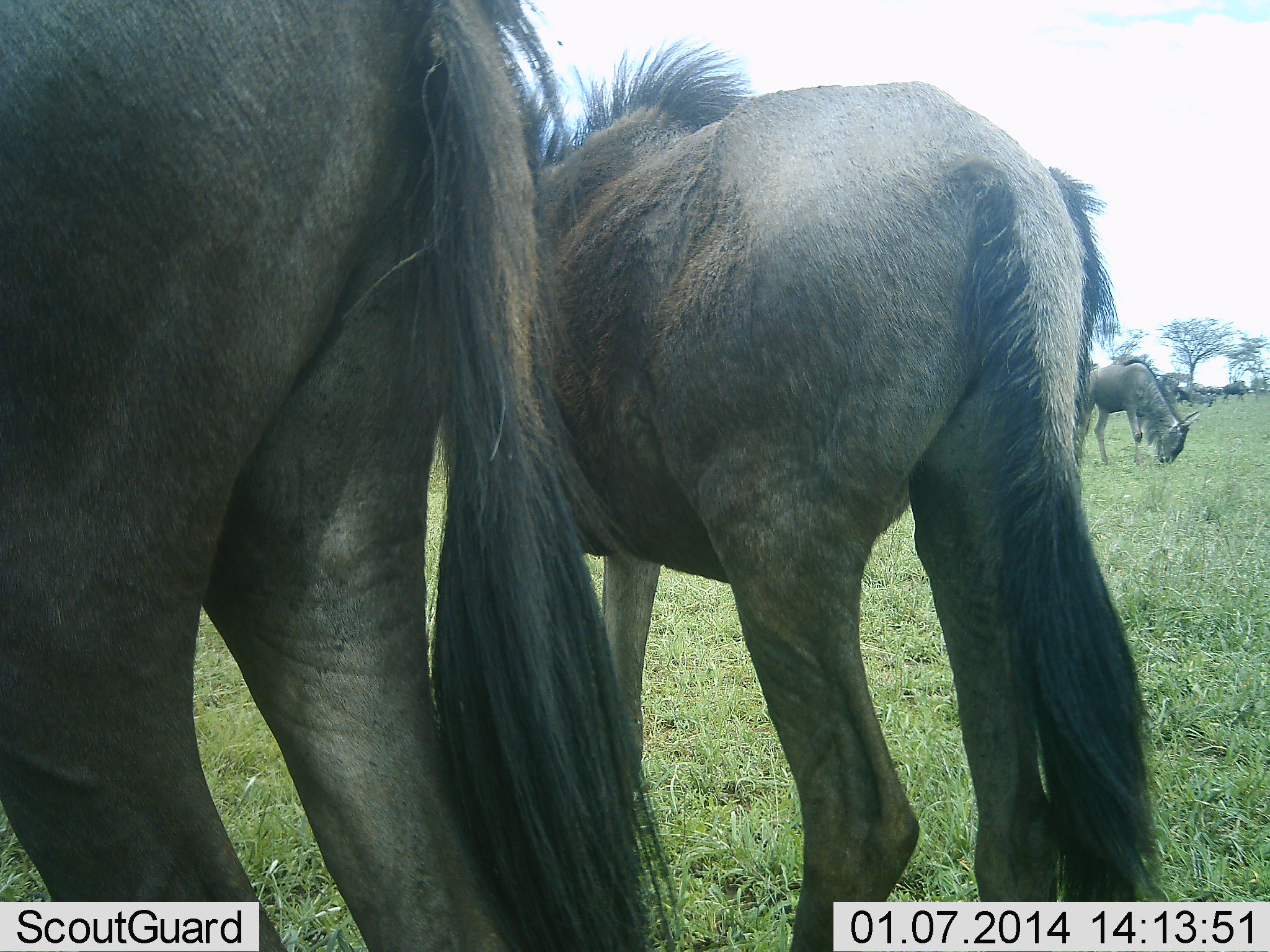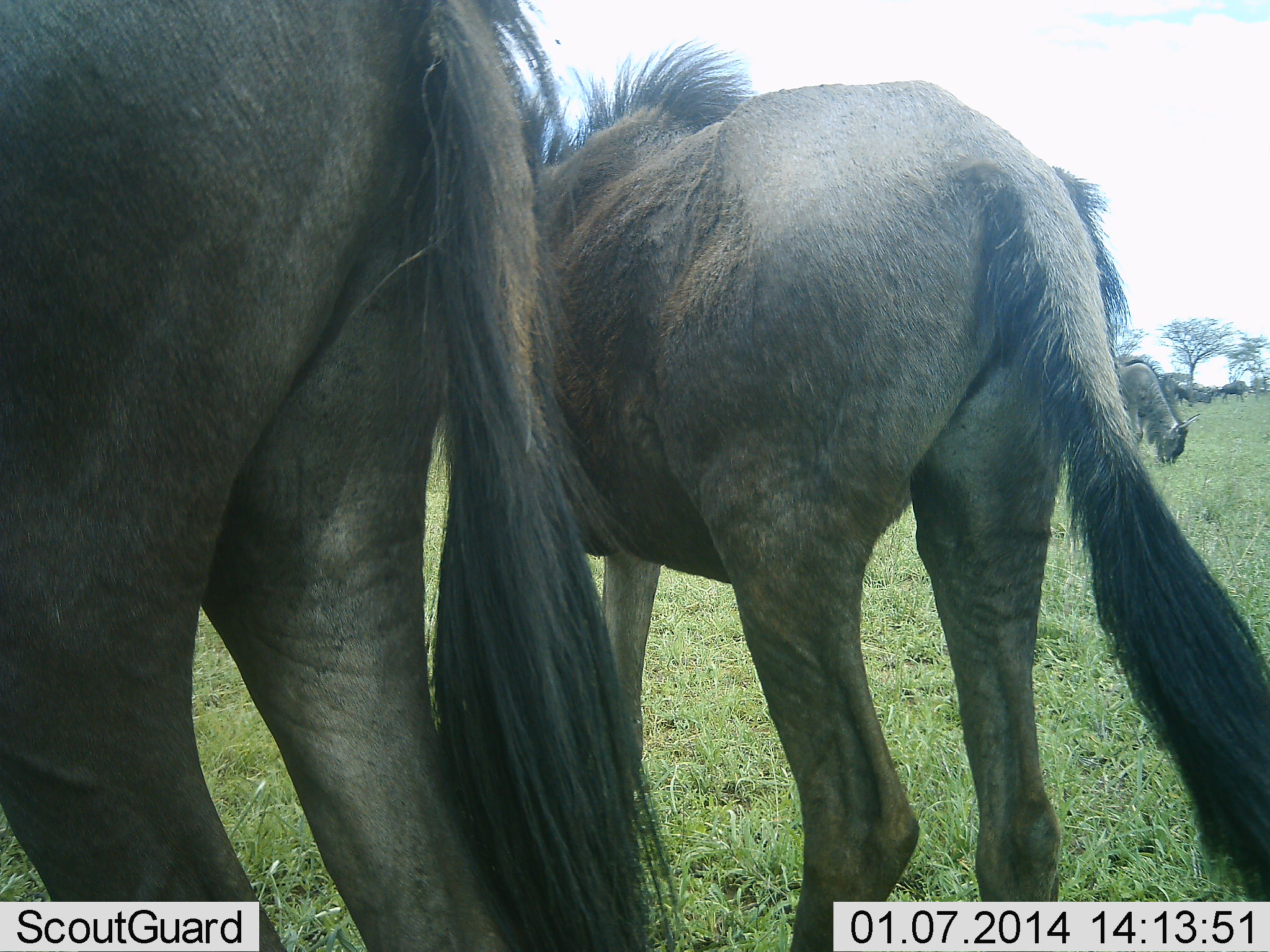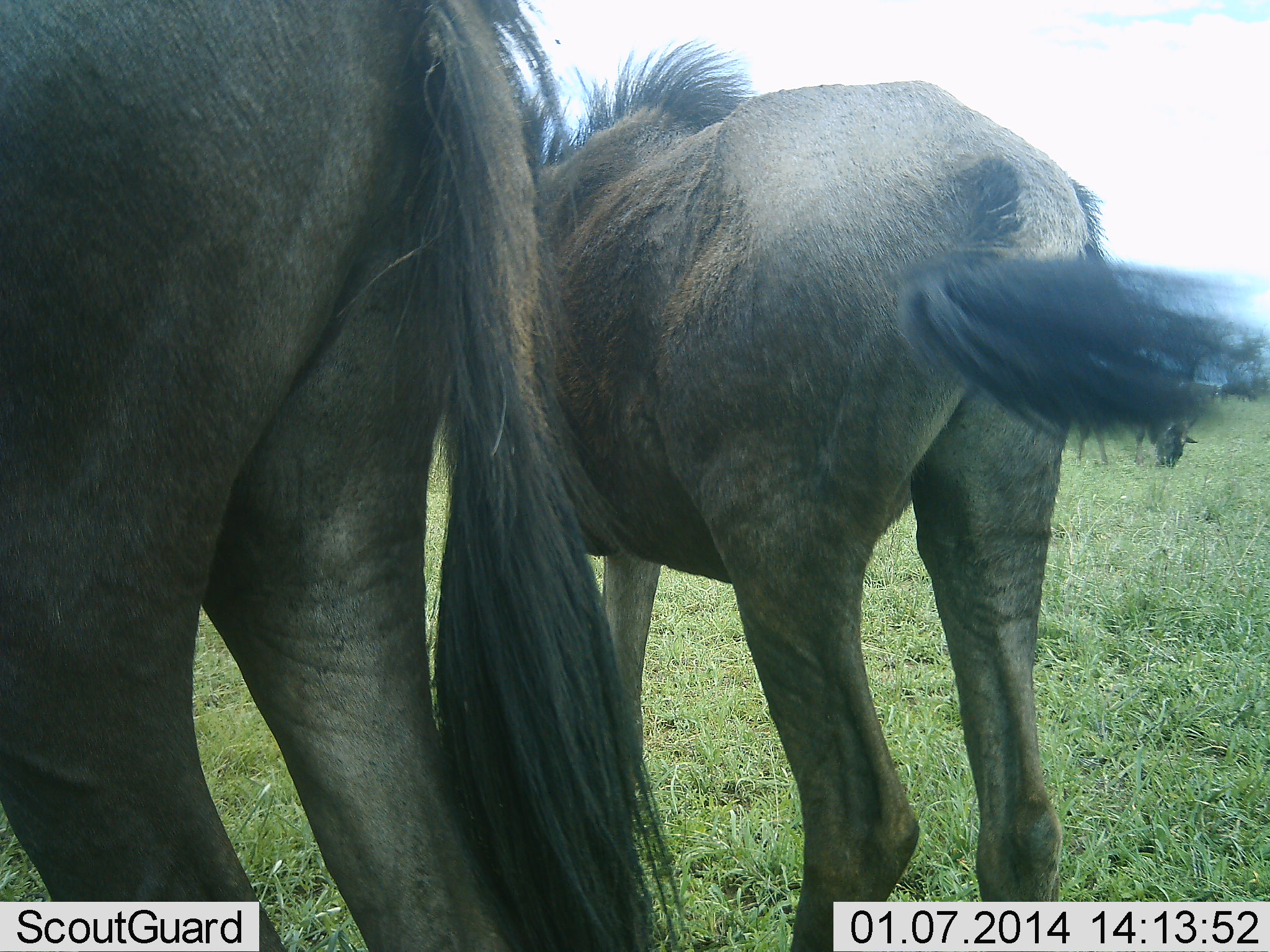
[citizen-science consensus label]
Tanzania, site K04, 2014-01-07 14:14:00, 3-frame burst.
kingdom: Animalia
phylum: Chordata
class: Mammalia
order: Artiodactyla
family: Bovidae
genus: Connochaetes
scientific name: Connochaetes taurinus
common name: blue wildebeest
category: wildebeest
Wildebeest (blue wildebeest) (Connochaetes taurinus), count 5. Behavior (volunteer vote fractions): standing 90%, resting 0%, moving 0%, interacting 0%. Young present (vote fraction): 50%. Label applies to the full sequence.